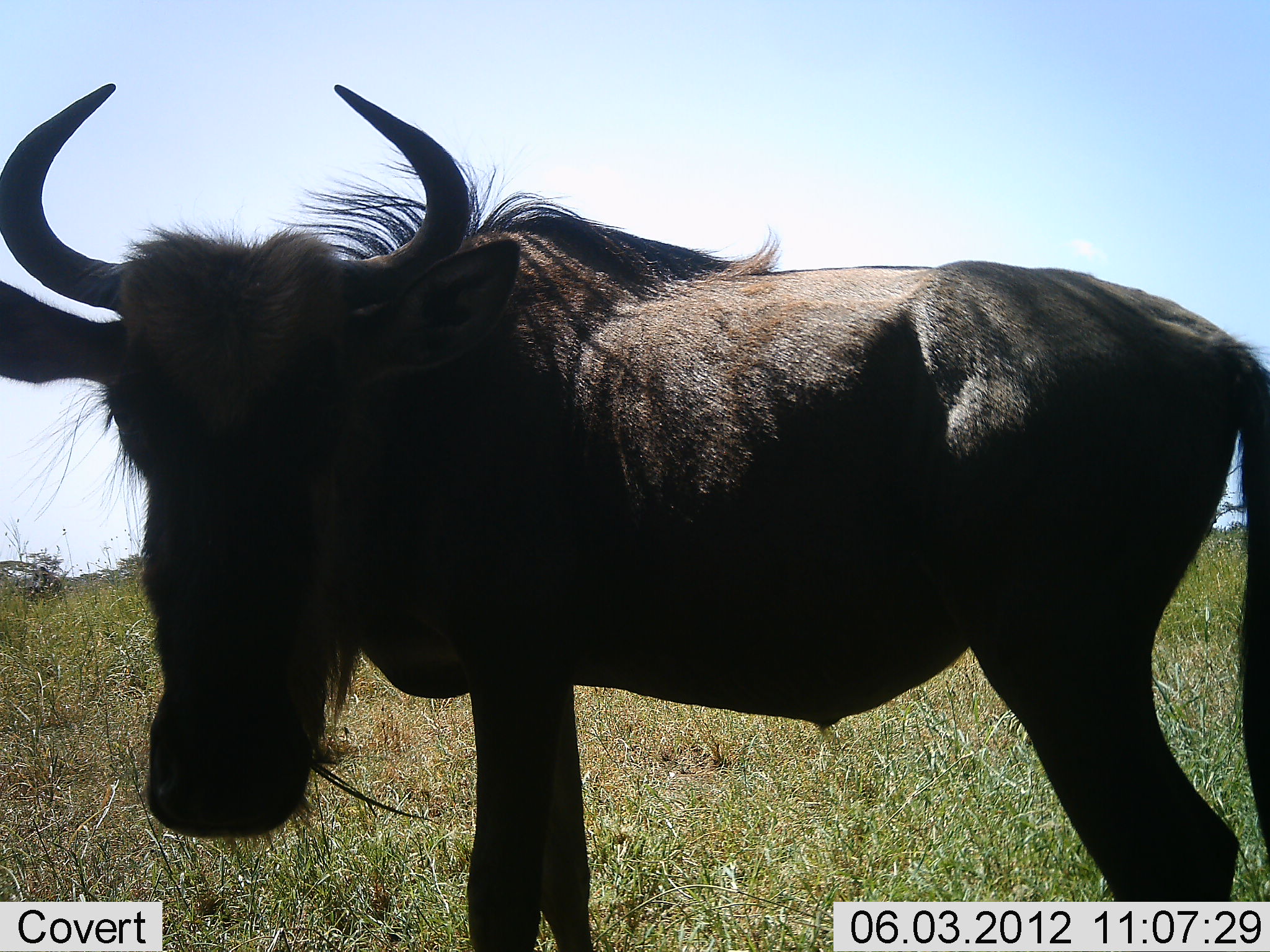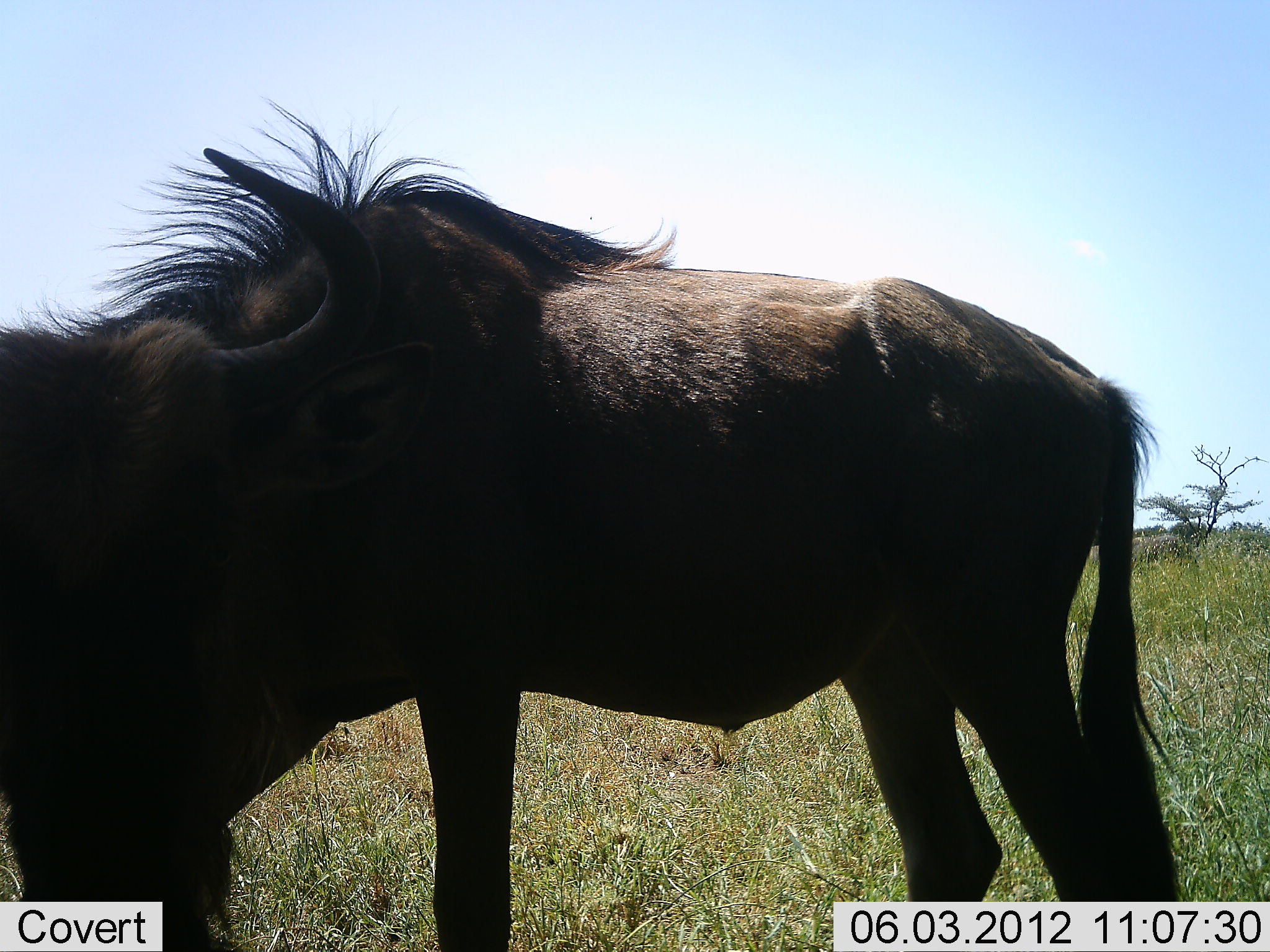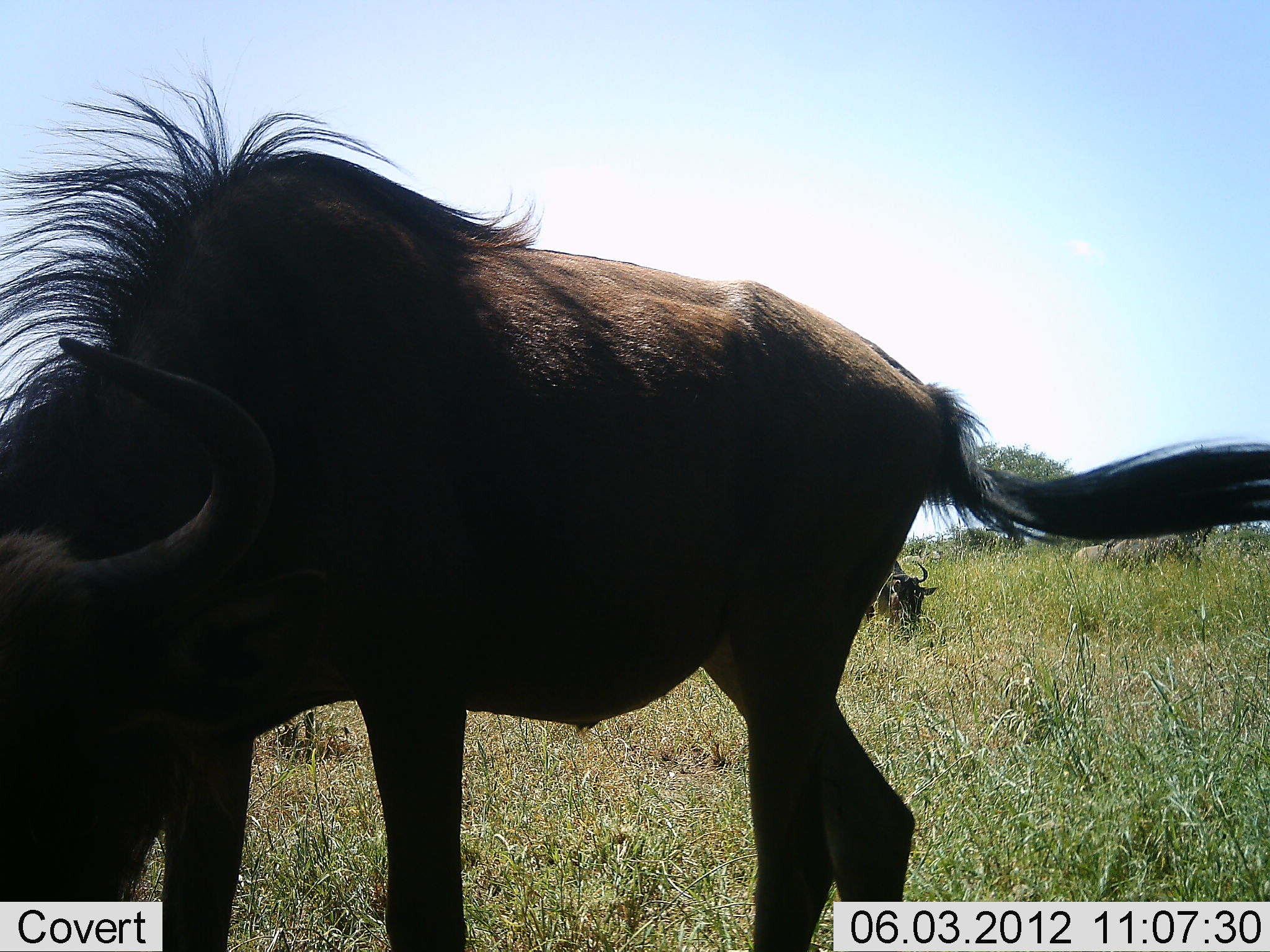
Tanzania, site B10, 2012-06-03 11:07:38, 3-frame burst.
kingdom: Animalia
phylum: Chordata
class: Mammalia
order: Artiodactyla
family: Bovidae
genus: Connochaetes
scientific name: Connochaetes taurinus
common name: blue wildebeest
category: wildebeest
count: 2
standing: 60%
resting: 30%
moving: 20%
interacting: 10%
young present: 10%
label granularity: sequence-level